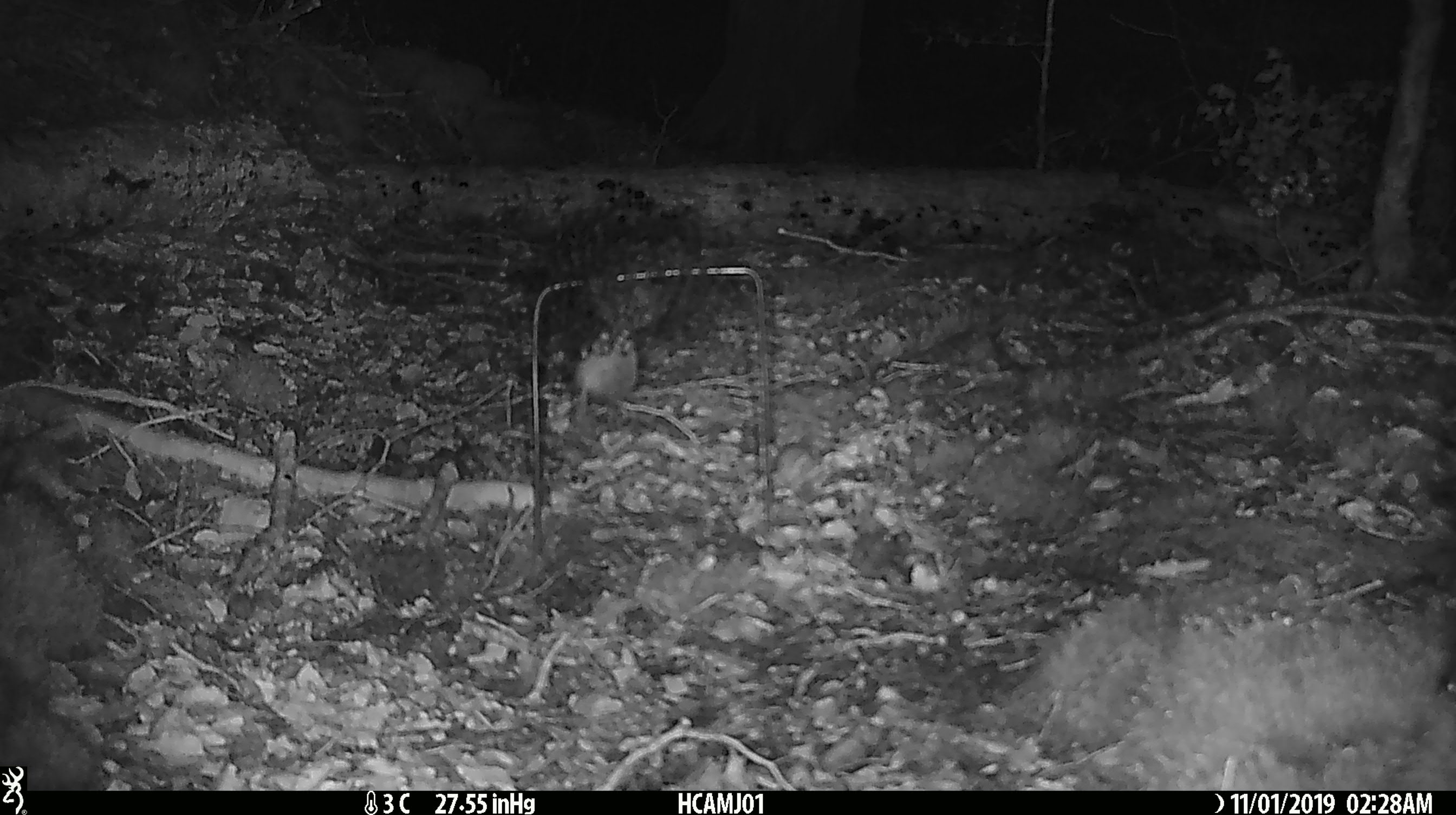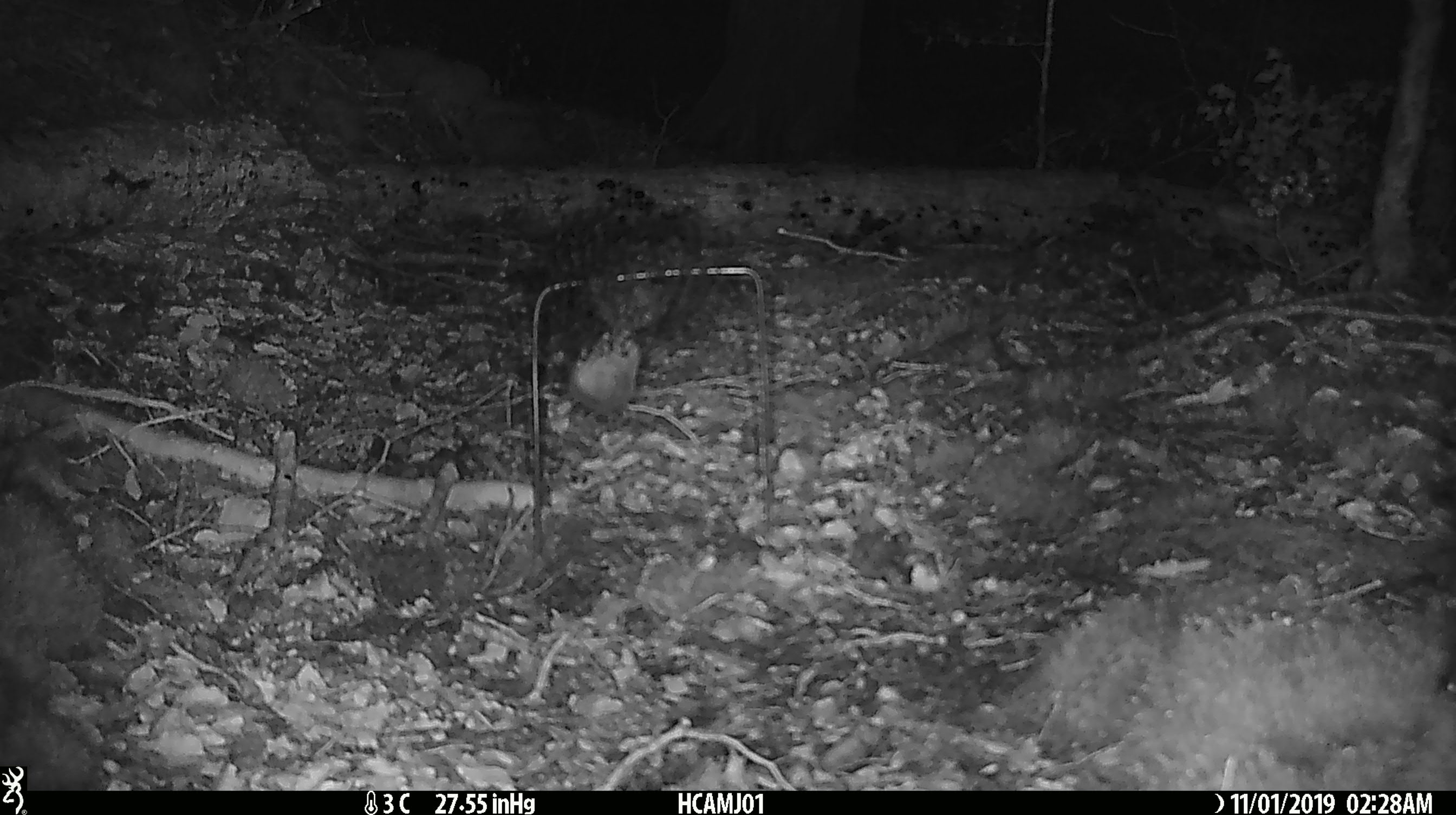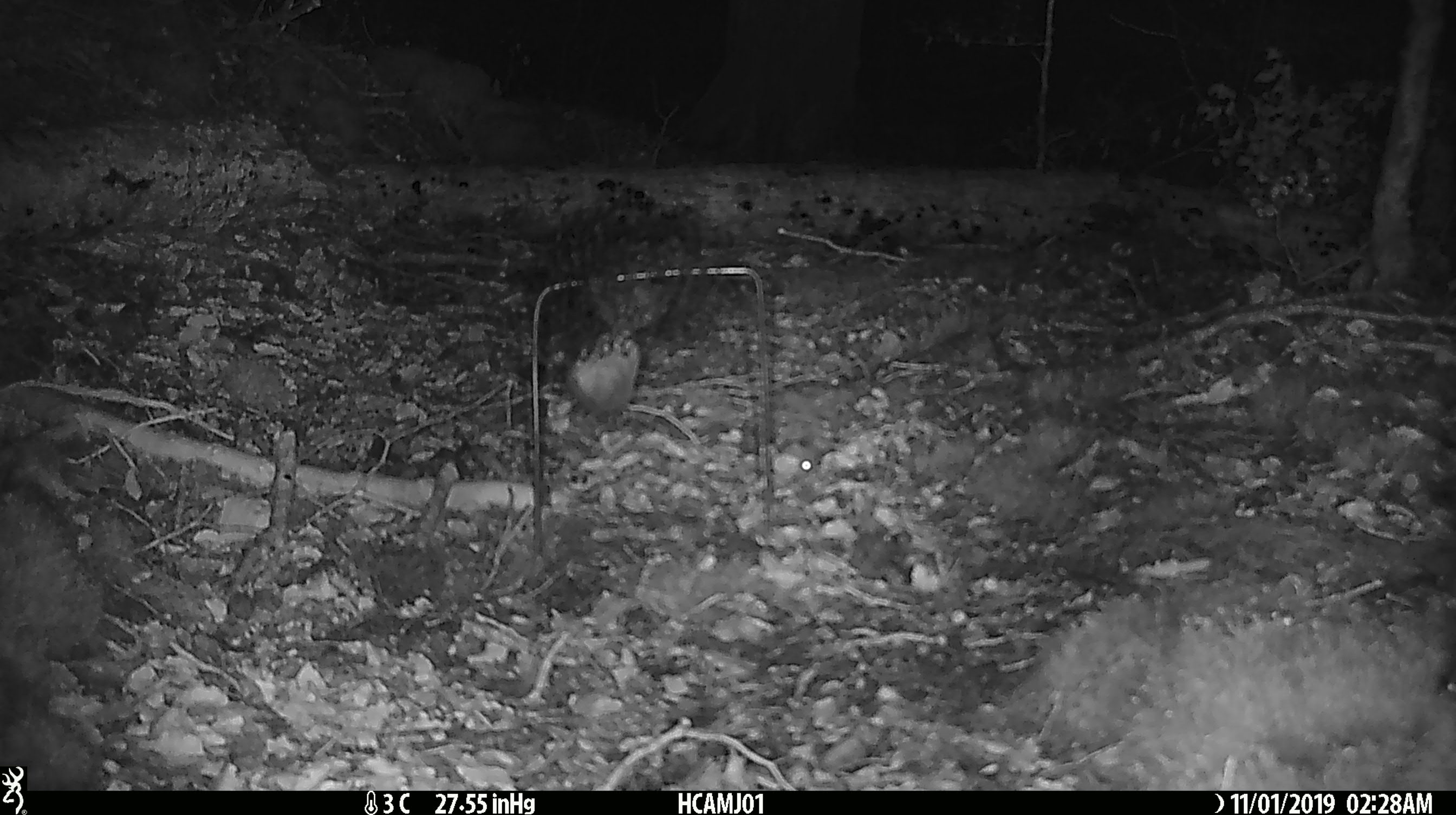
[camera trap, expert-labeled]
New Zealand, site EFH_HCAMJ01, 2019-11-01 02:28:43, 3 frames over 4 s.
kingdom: Animalia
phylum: Chordata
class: Mammalia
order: Rodentia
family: Muridae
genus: Mus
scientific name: Mus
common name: mouse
Mouse (Mus).